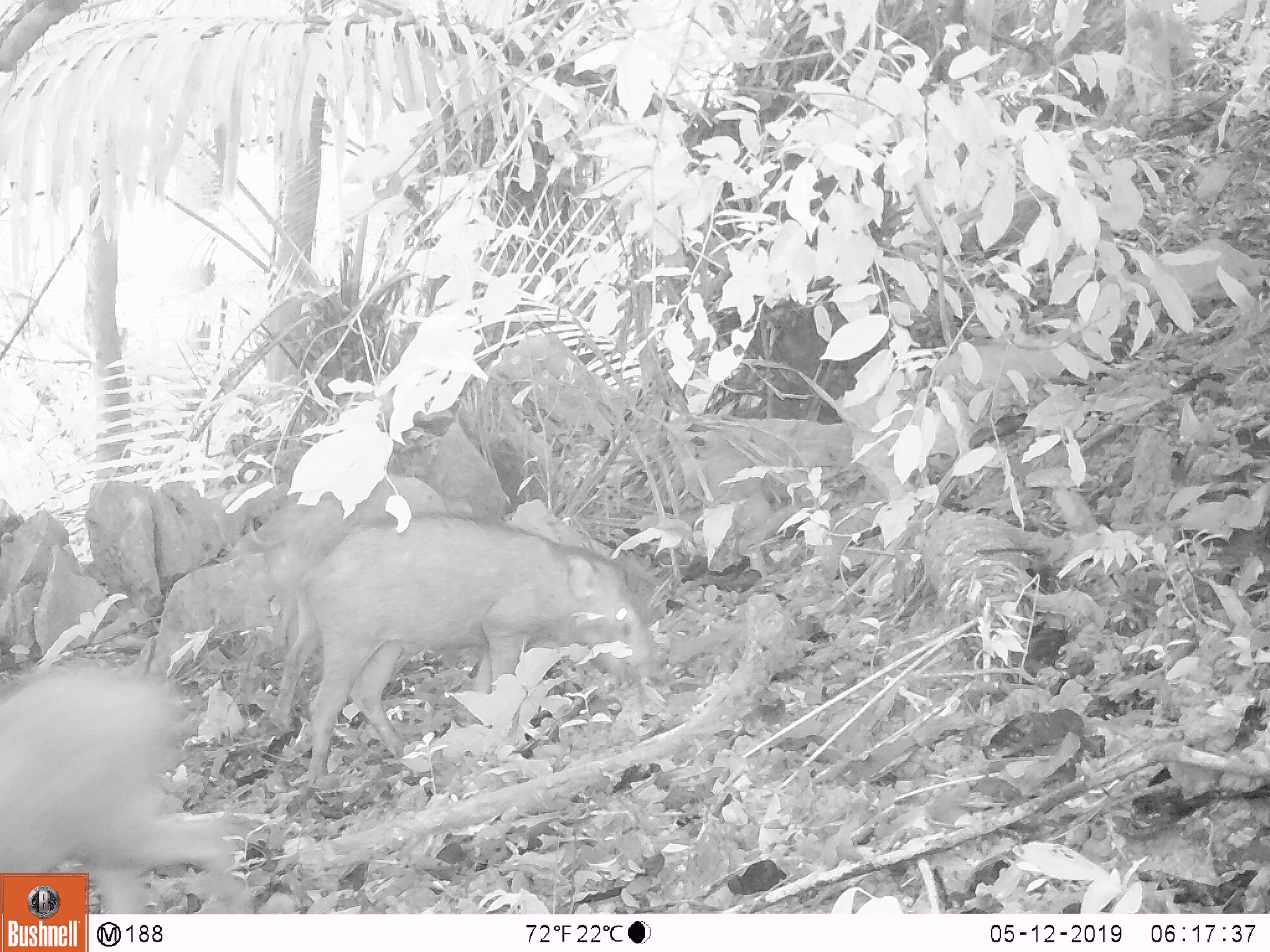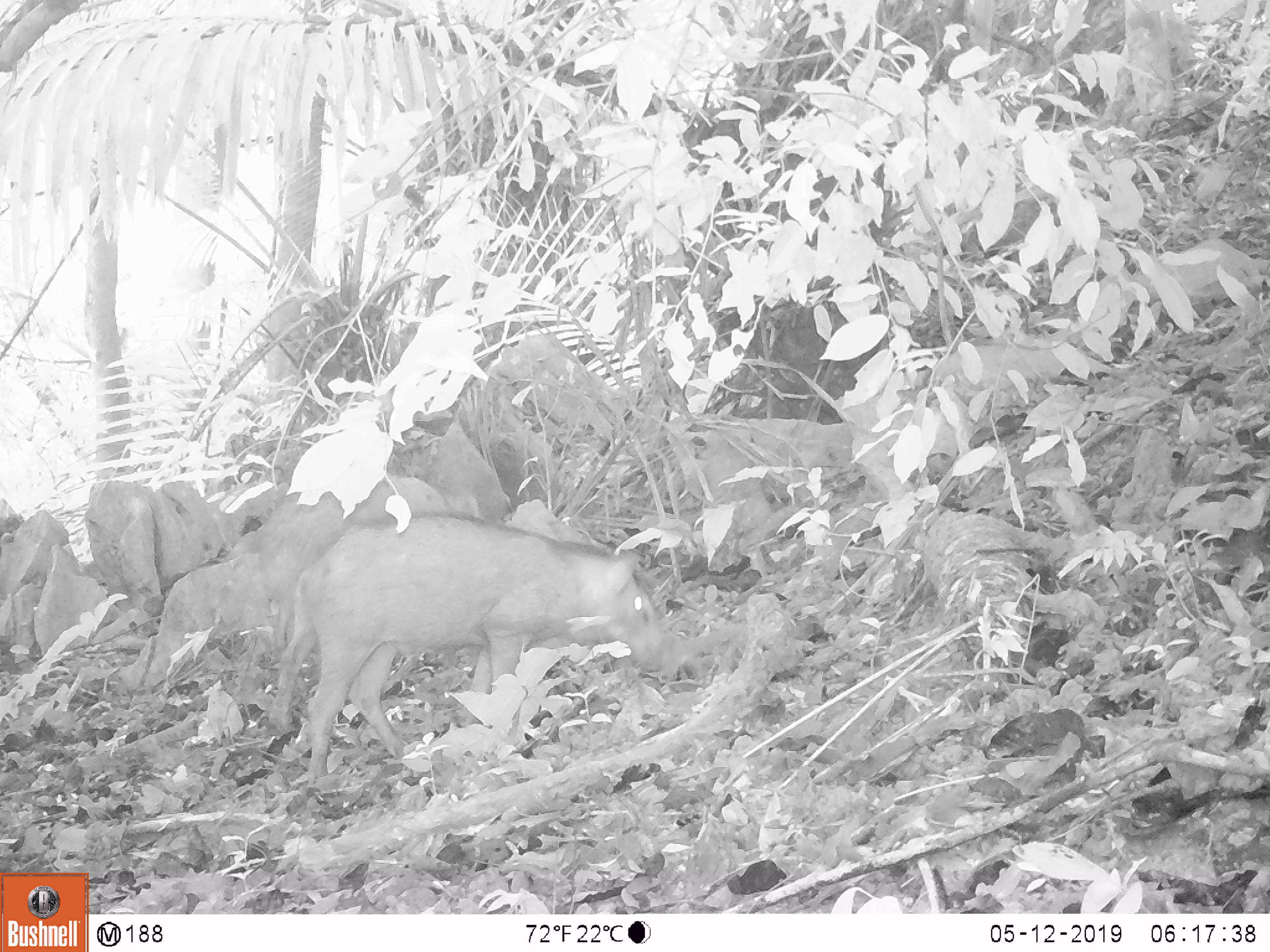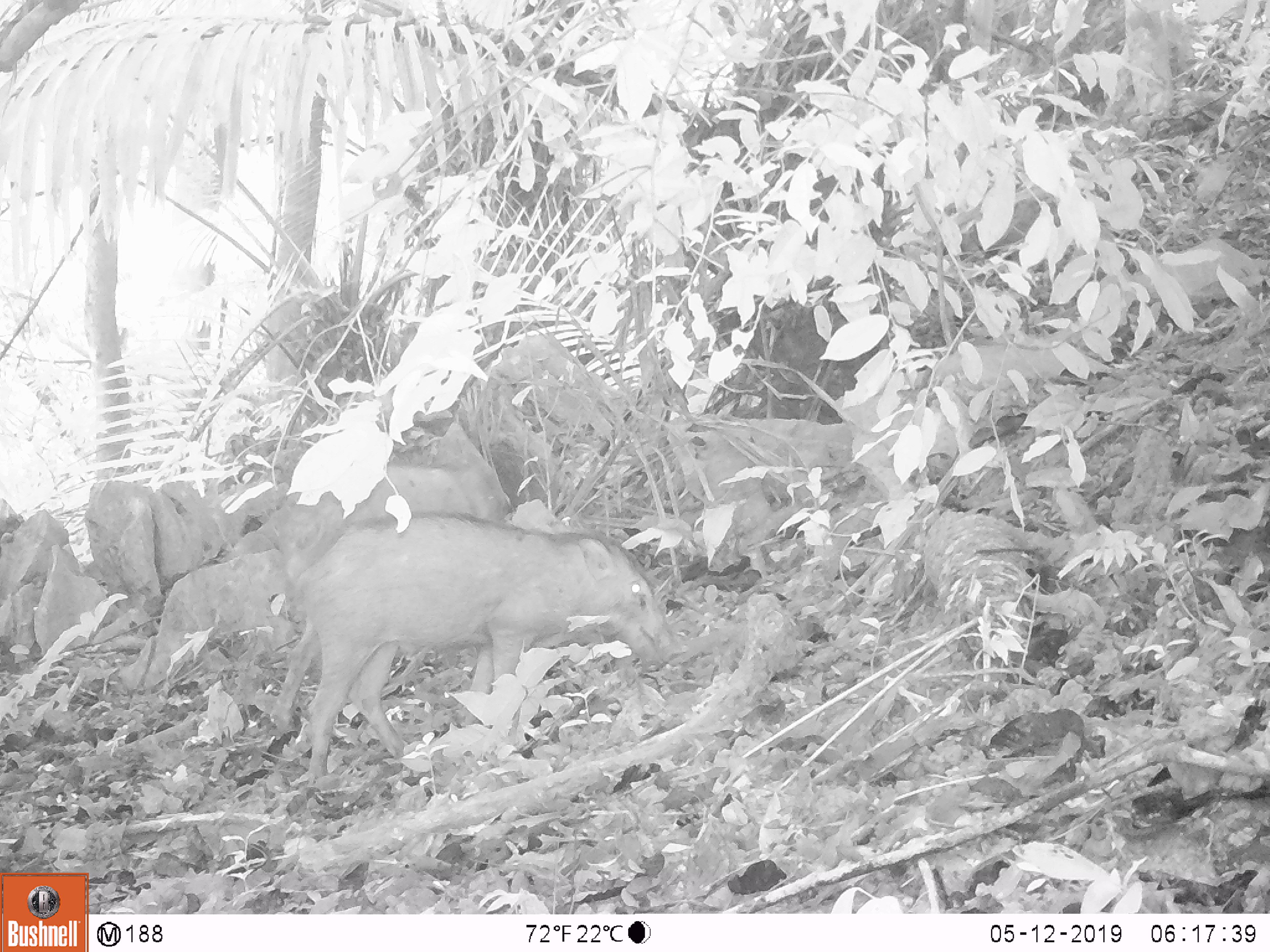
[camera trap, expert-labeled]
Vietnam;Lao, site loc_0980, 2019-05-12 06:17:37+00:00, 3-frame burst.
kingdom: Animalia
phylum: Chordata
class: Mammalia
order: Artiodactyla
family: Suidae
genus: Sus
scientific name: Sus scrofa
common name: eurasian wild pig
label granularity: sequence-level